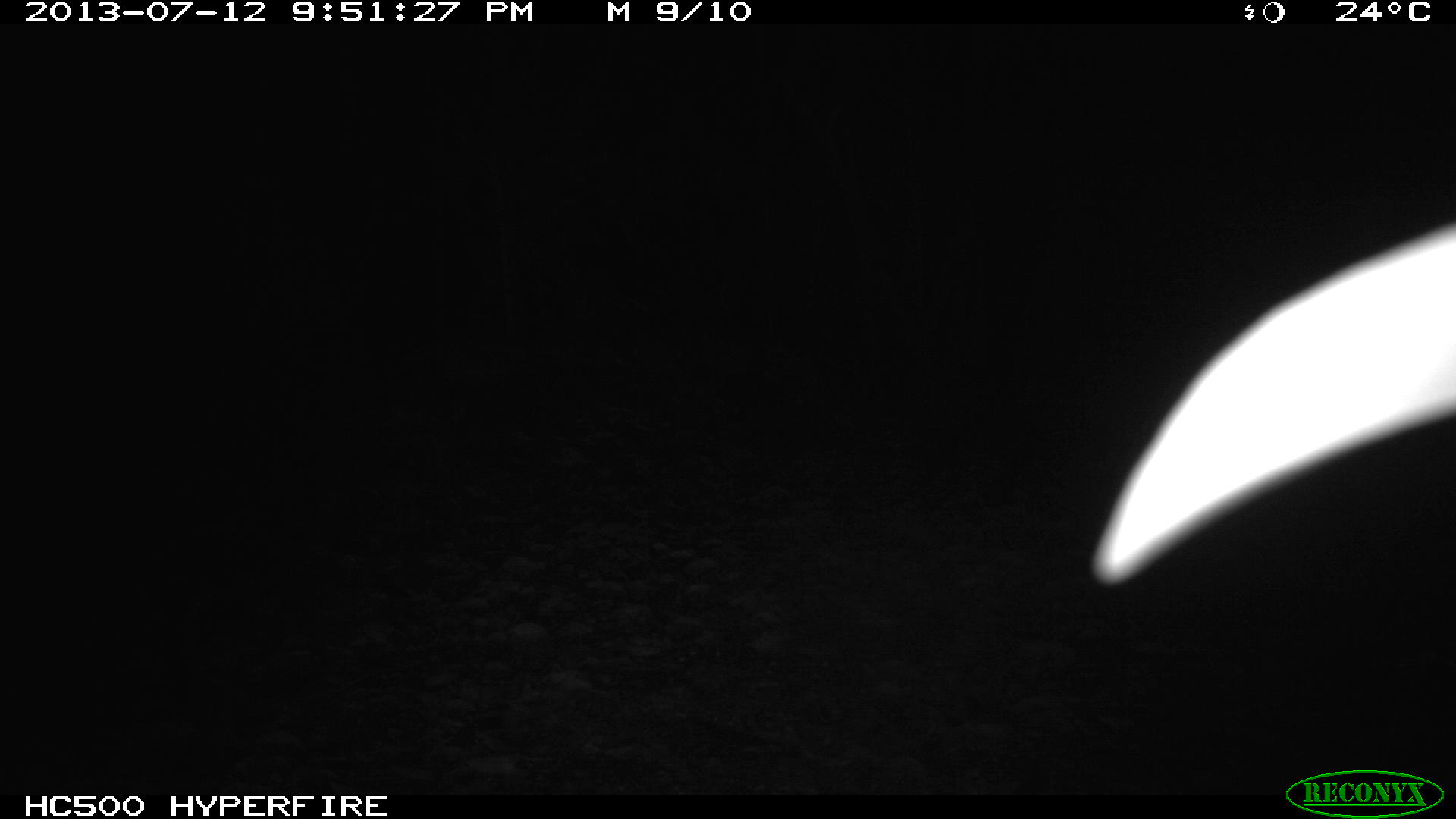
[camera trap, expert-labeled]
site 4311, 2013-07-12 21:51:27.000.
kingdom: Animalia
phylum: Chordata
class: Mammalia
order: Carnivora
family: Felidae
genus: Leopardus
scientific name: Leopardus pardalis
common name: ocelot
Leopardus pardalis (ocelot), count 1.